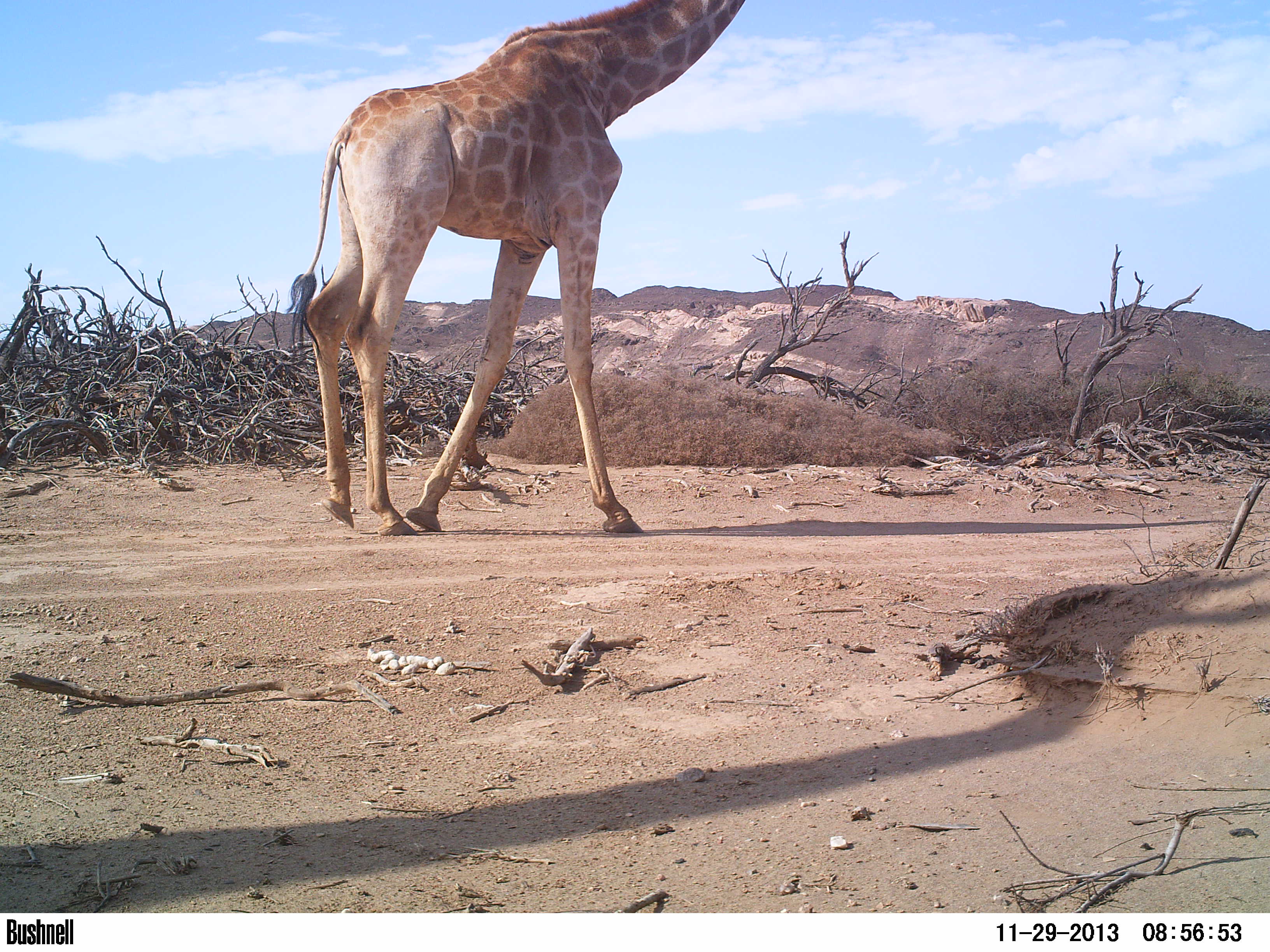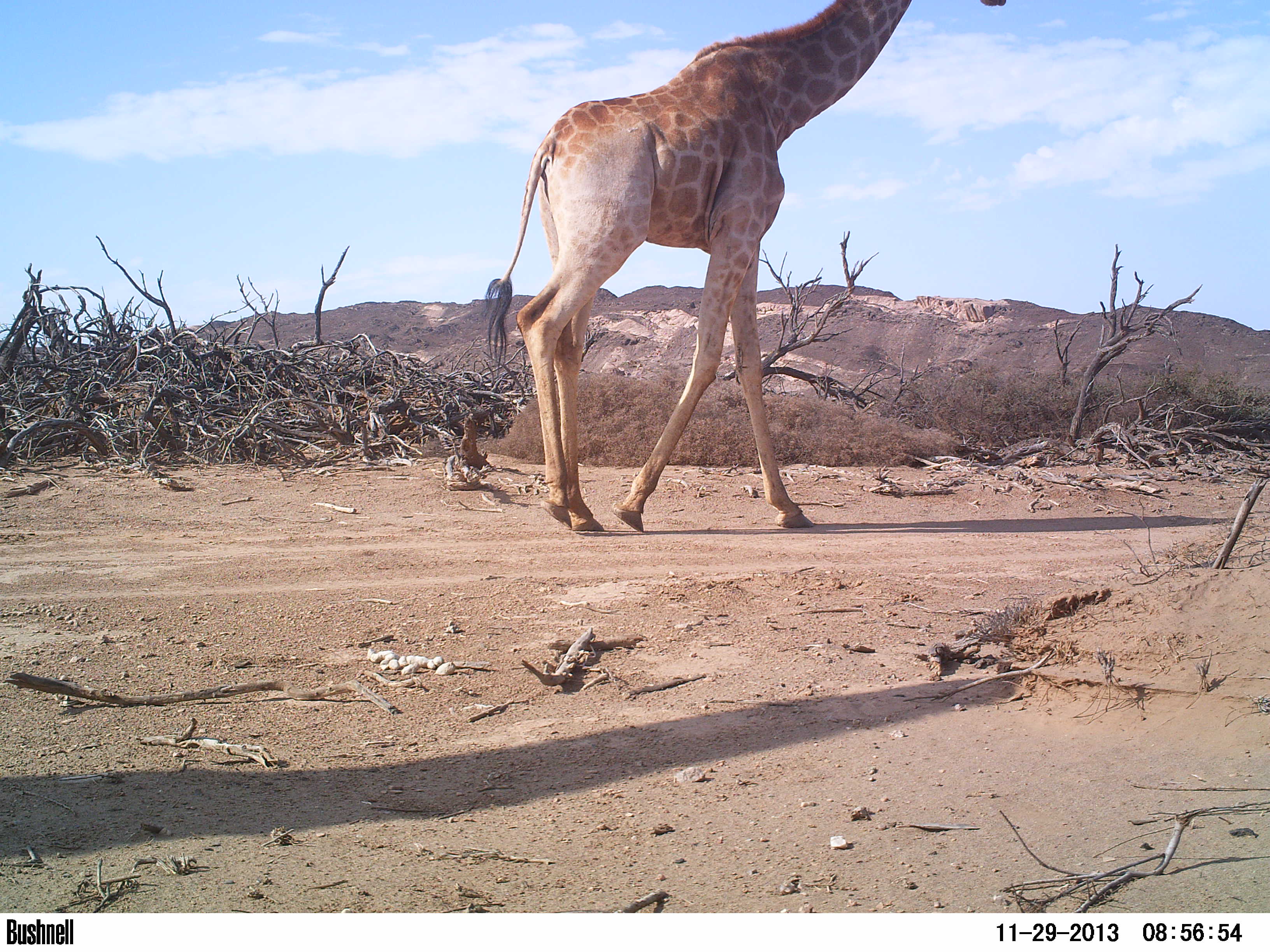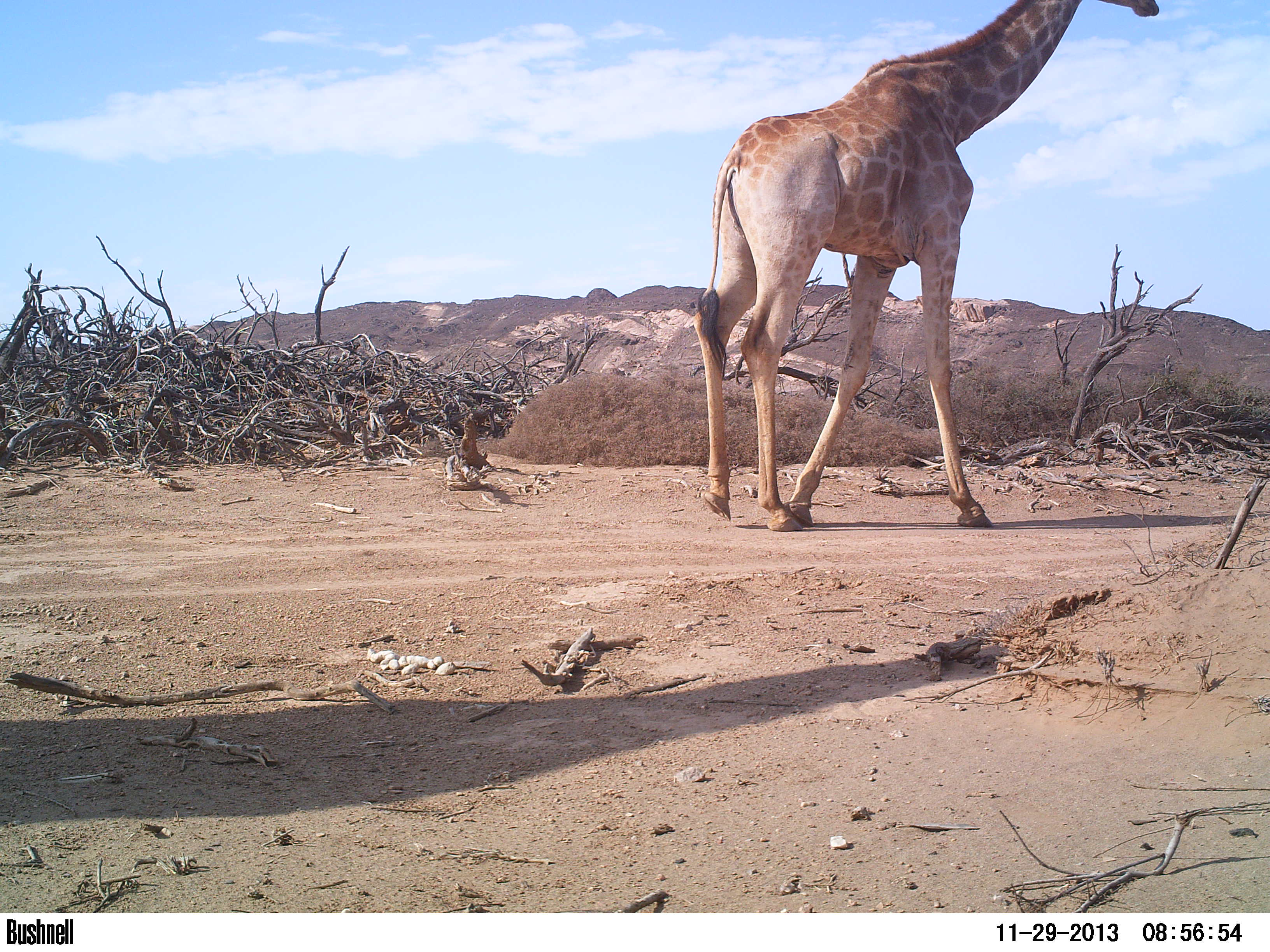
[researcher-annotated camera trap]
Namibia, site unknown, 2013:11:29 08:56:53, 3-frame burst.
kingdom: Animalia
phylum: Chordata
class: Mammalia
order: Artiodactyla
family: Giraffidae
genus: Giraffa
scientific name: Giraffa camelopardalis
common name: giraffe